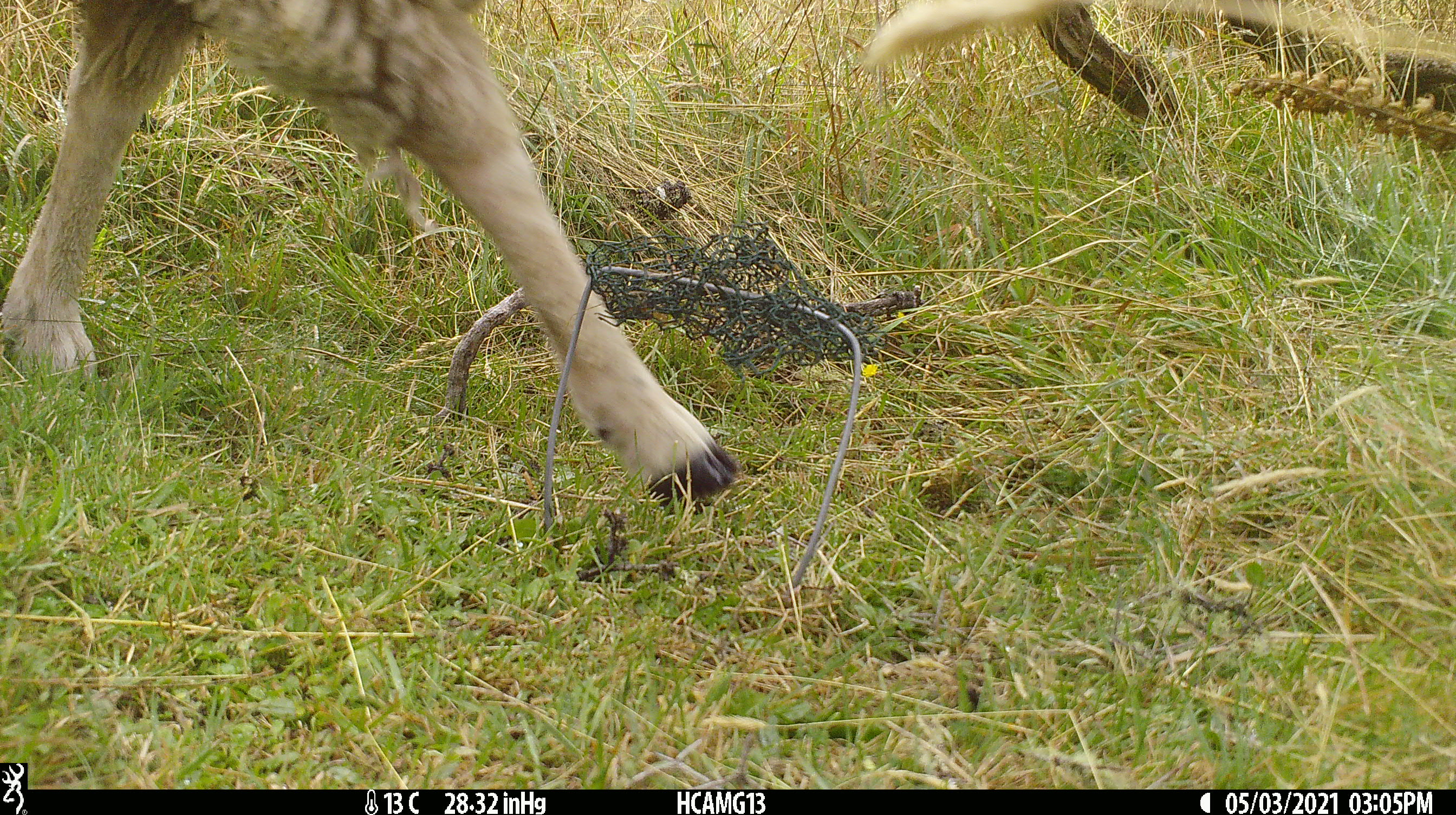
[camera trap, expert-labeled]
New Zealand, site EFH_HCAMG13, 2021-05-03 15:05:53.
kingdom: Animalia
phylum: Chordata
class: Mammalia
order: Artiodactyla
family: Bovidae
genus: Ovis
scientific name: Ovis aries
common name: domestic sheep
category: sheep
Sheep (domestic sheep) (Ovis aries).